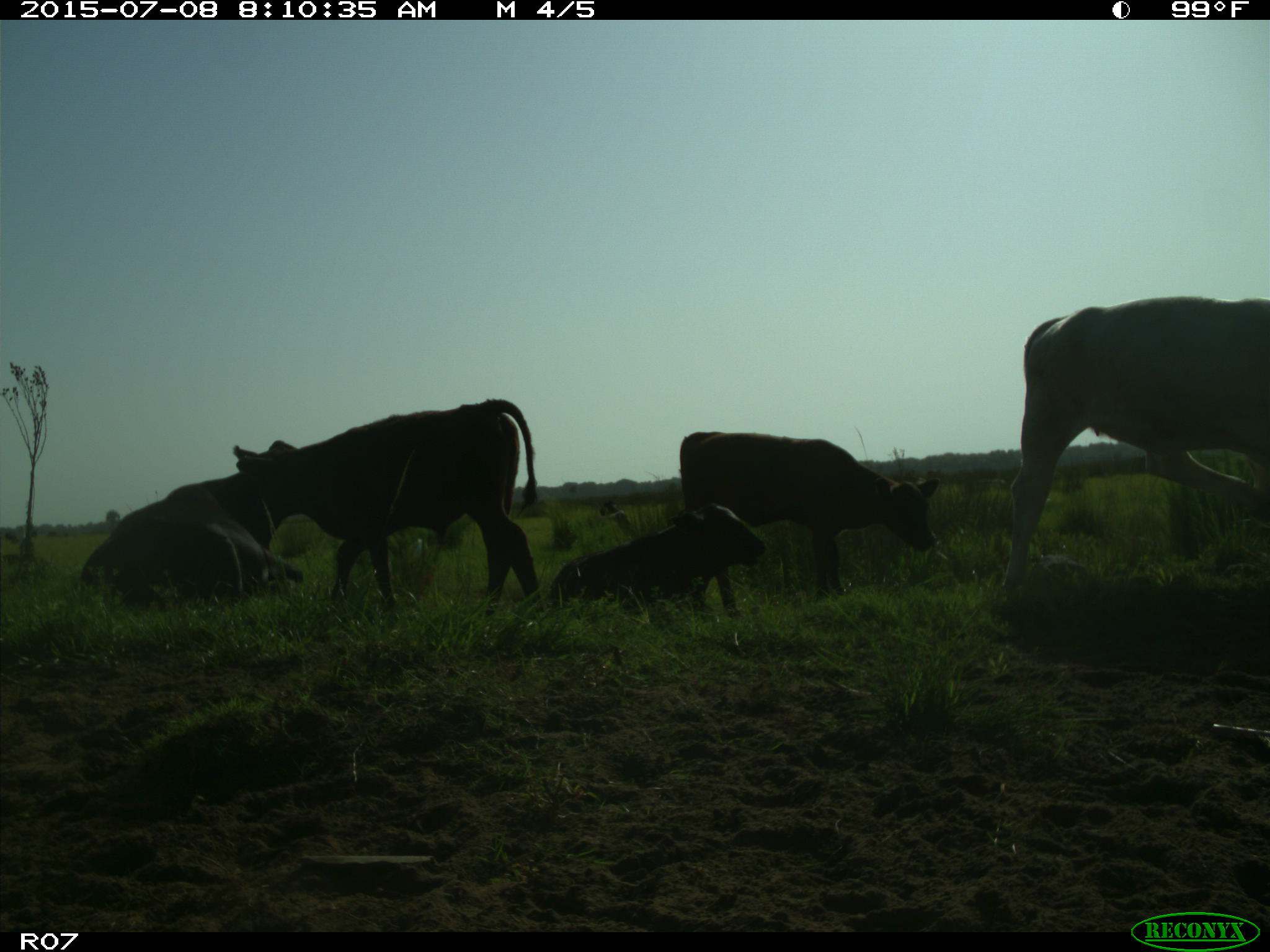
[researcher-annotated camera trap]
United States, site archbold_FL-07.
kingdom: Animalia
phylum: Chordata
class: Mammalia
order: Artiodactyla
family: Bovidae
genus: Bos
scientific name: Bos taurus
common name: domestic cow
Bos taurus (domestic cow).